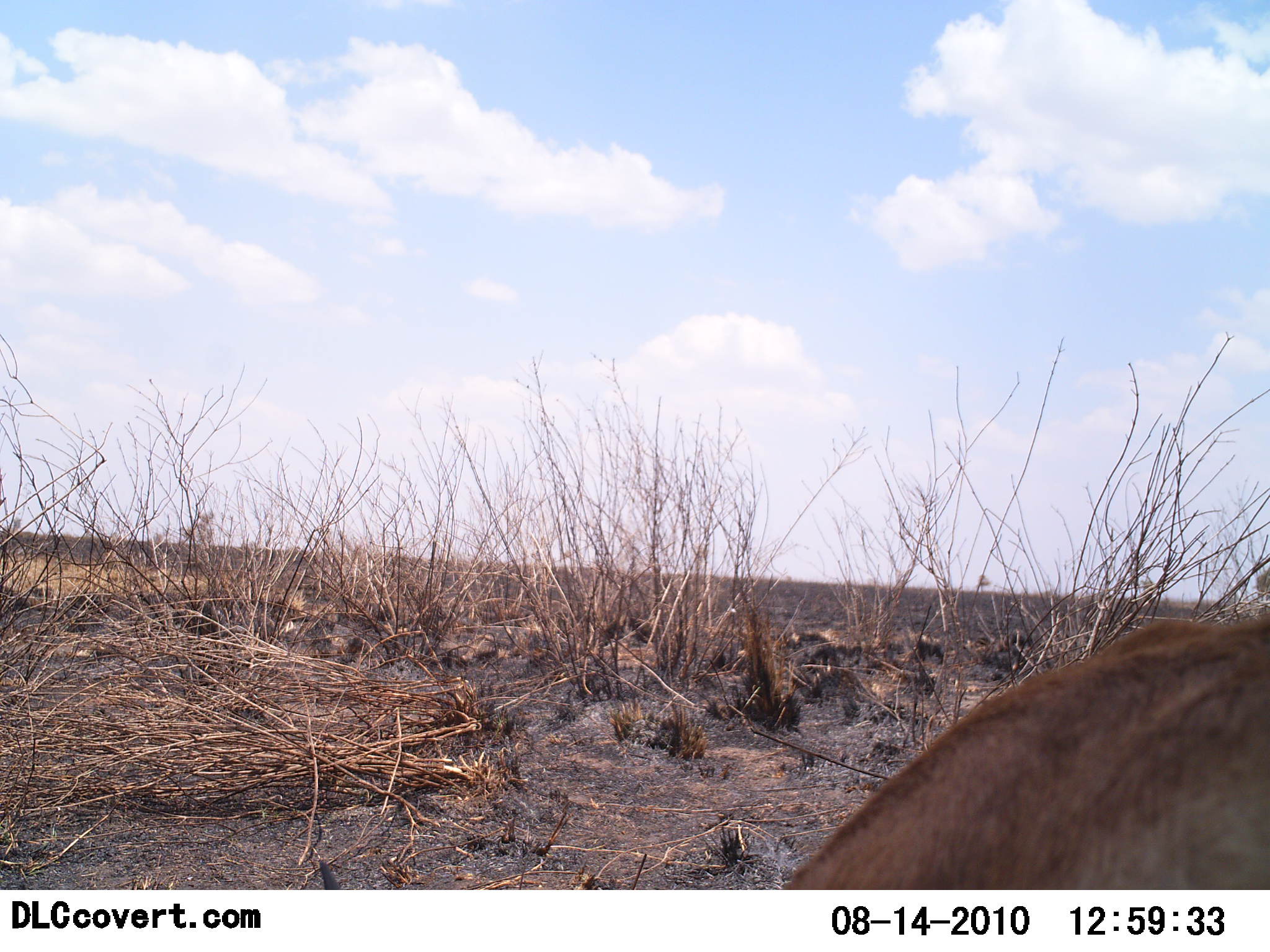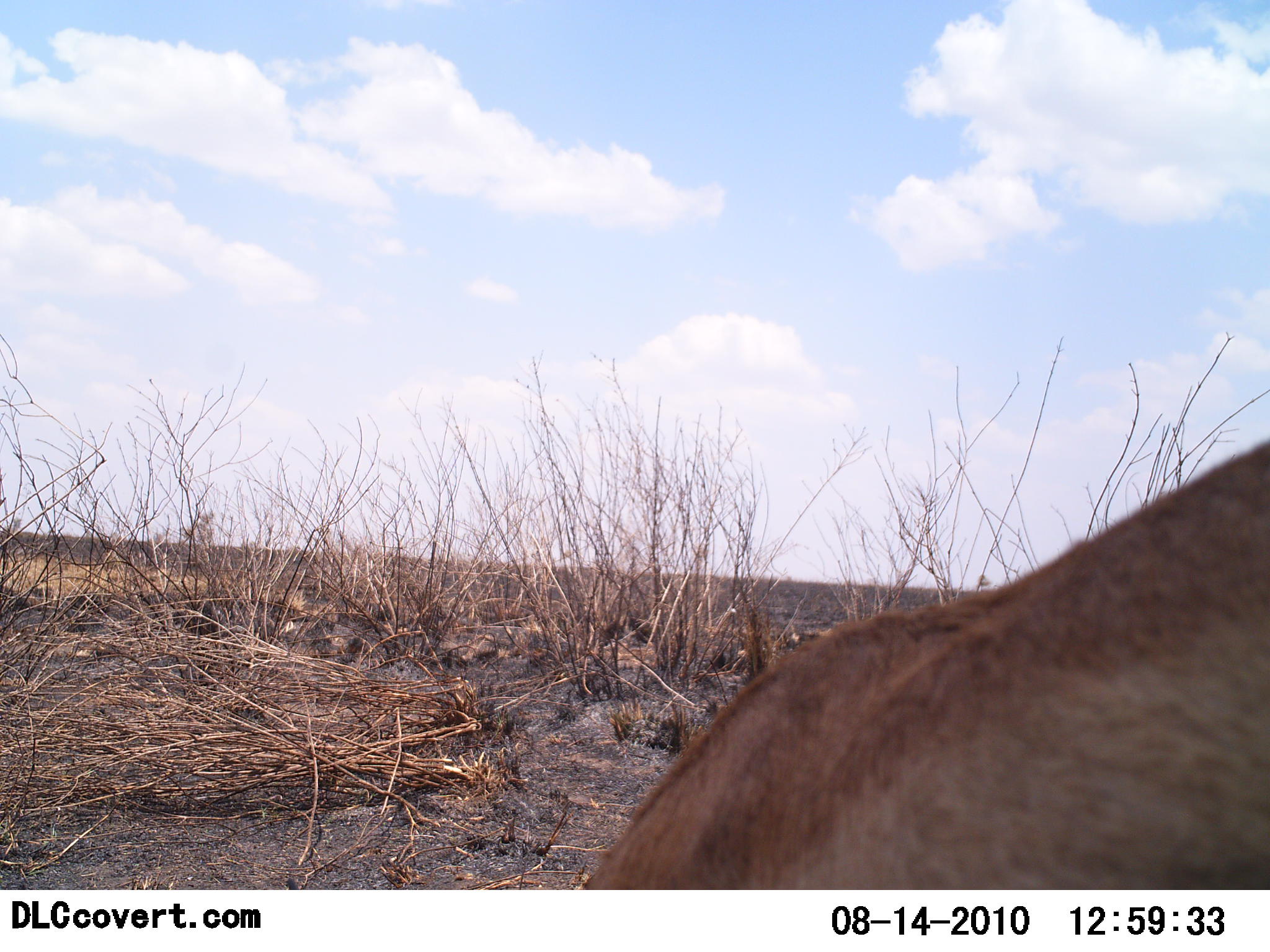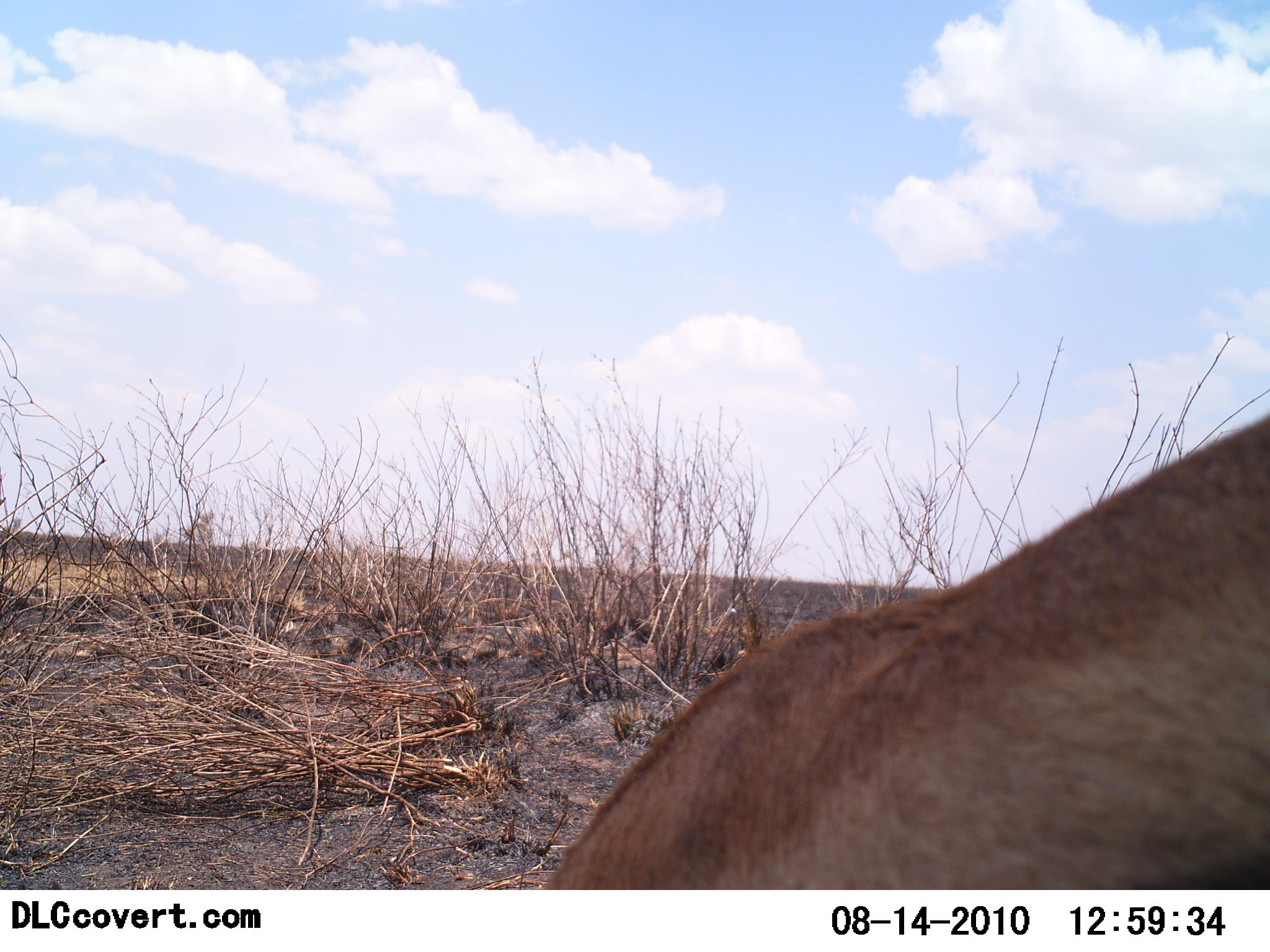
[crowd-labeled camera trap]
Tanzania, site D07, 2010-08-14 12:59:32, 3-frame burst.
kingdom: Animalia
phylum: Chordata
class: Mammalia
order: Artiodactyla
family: Bovidae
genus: Aepyceros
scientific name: Aepyceros melampus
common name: impala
Impala (Aepyceros melampus), count 1. Behavior (volunteer vote fractions): standing 25%, resting 25%, moving 0%, interacting 0%. Young present (vote fraction): 0%. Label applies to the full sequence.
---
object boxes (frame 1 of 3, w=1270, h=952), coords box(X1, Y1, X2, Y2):
animal: box(772, 614, 1270, 889)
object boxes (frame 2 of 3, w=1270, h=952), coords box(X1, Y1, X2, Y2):
animal: box(577, 433, 1270, 891)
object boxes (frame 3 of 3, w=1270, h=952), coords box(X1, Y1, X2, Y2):
animal: box(537, 412, 1270, 889)